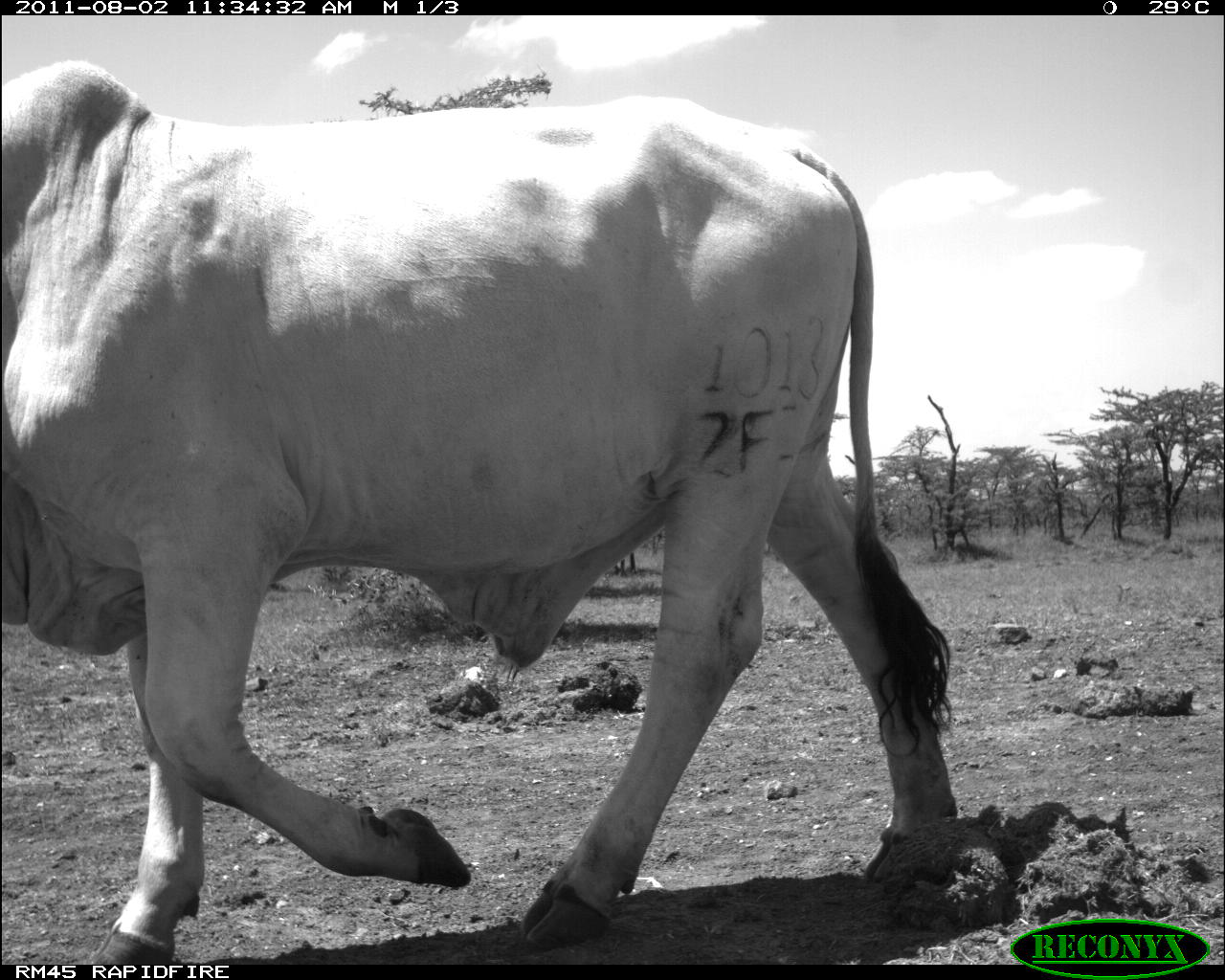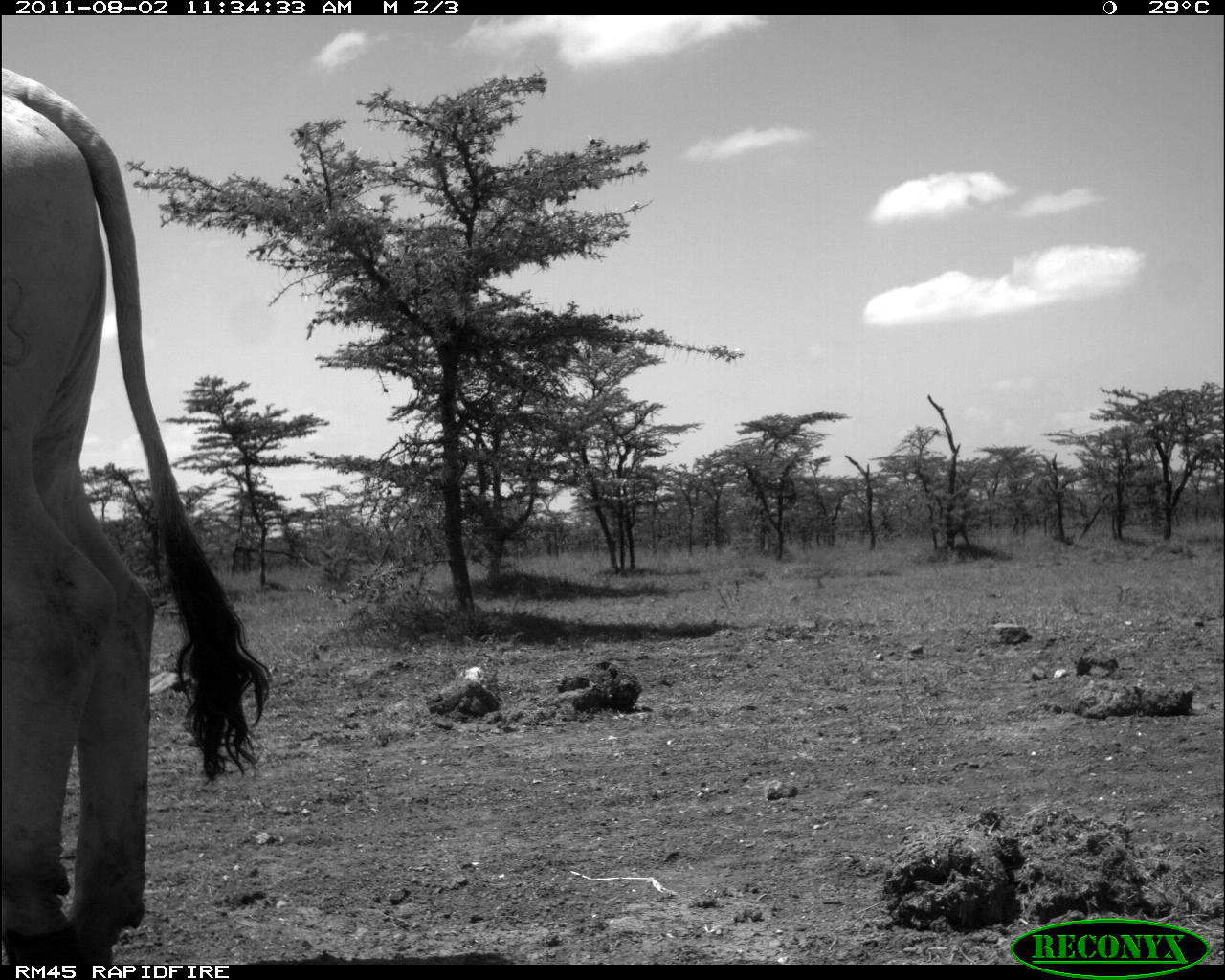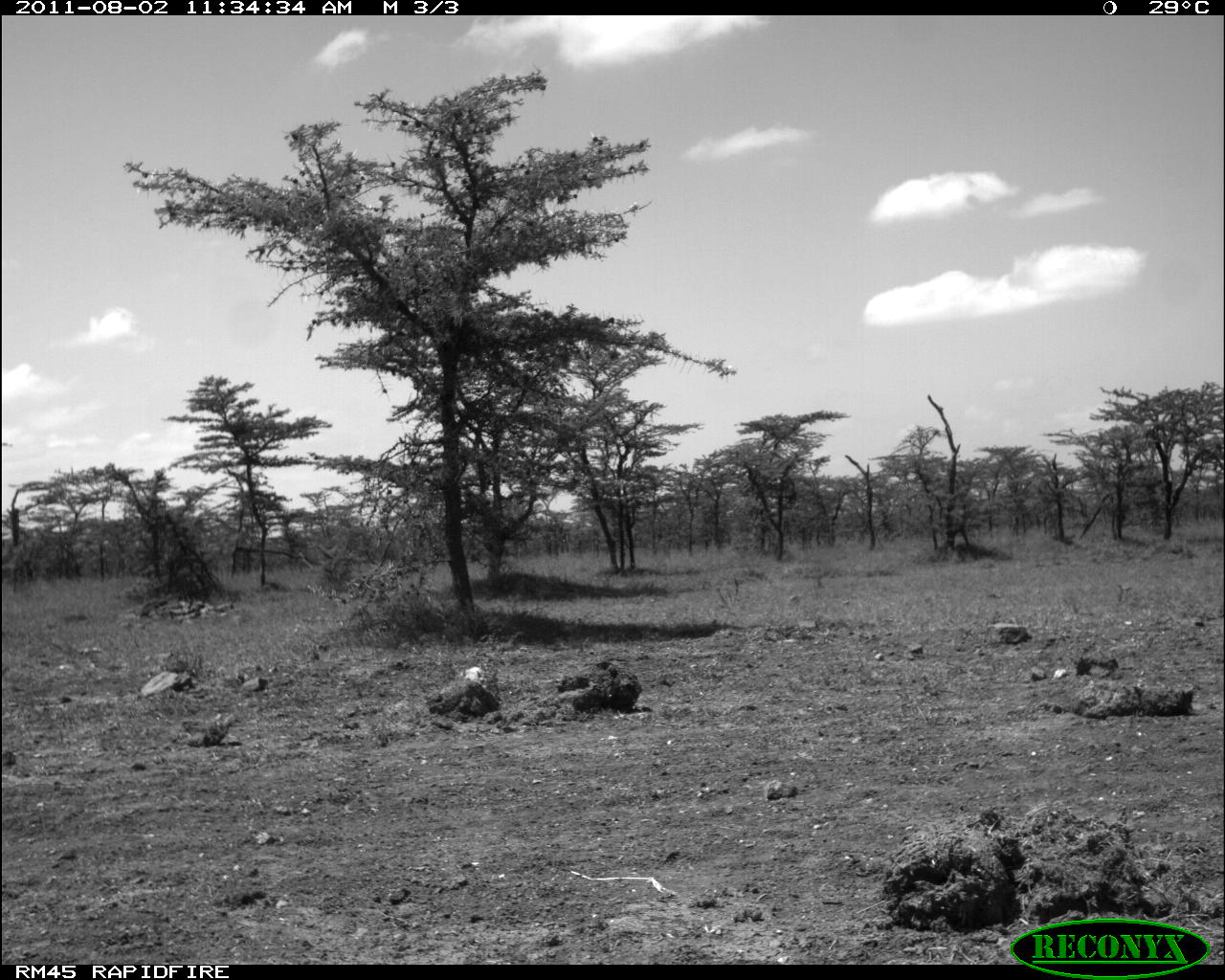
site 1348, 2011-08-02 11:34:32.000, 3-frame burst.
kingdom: Animalia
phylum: Chordata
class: Mammalia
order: Artiodactyla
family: Bovidae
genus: Bos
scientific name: Bos taurus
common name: domestic cattle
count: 1